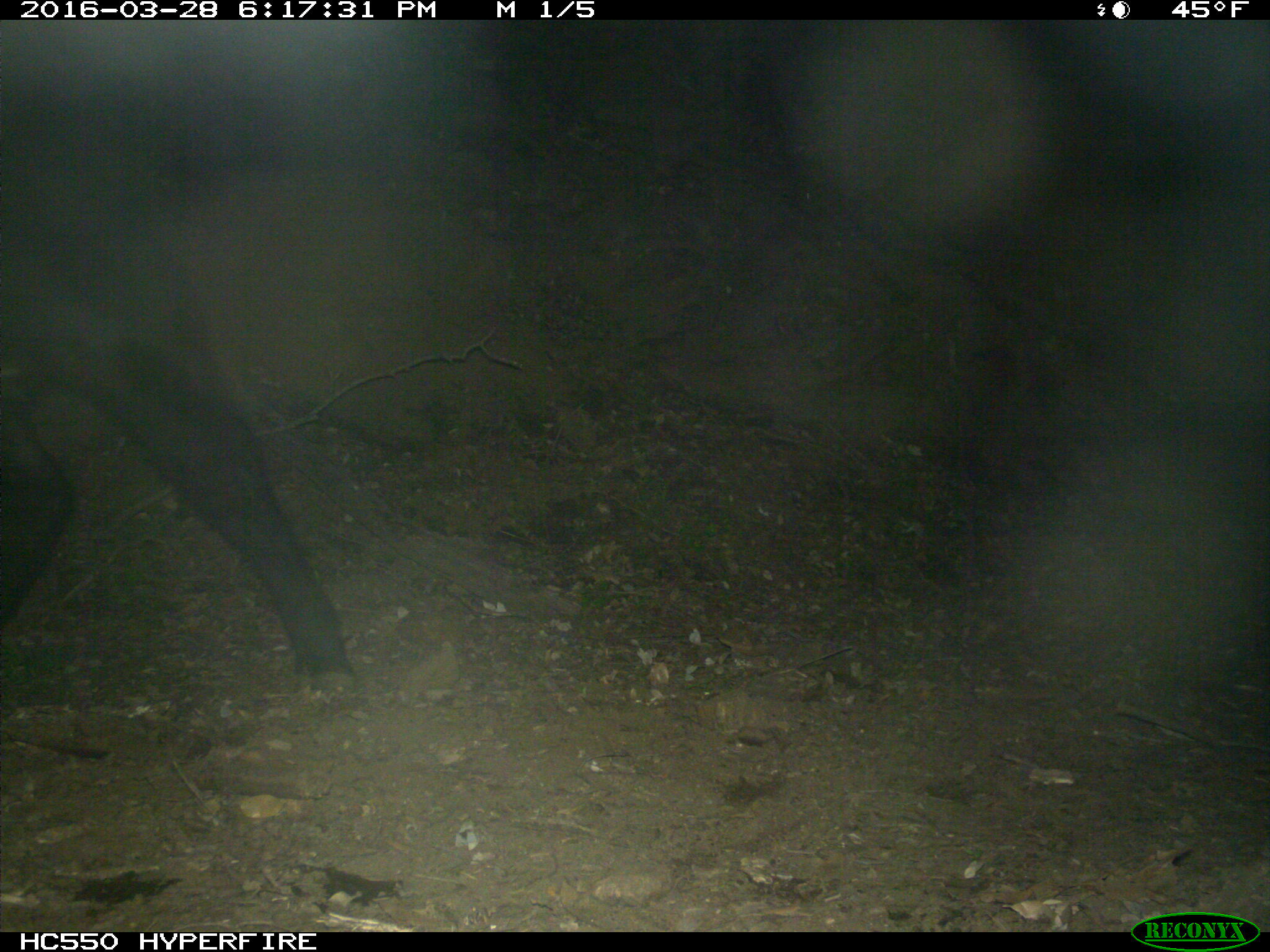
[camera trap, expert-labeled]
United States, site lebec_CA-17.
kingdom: Animalia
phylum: Chordata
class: Mammalia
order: Artiodactyla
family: Bovidae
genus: Bos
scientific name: Bos taurus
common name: domestic cow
Bos taurus (domestic cow).